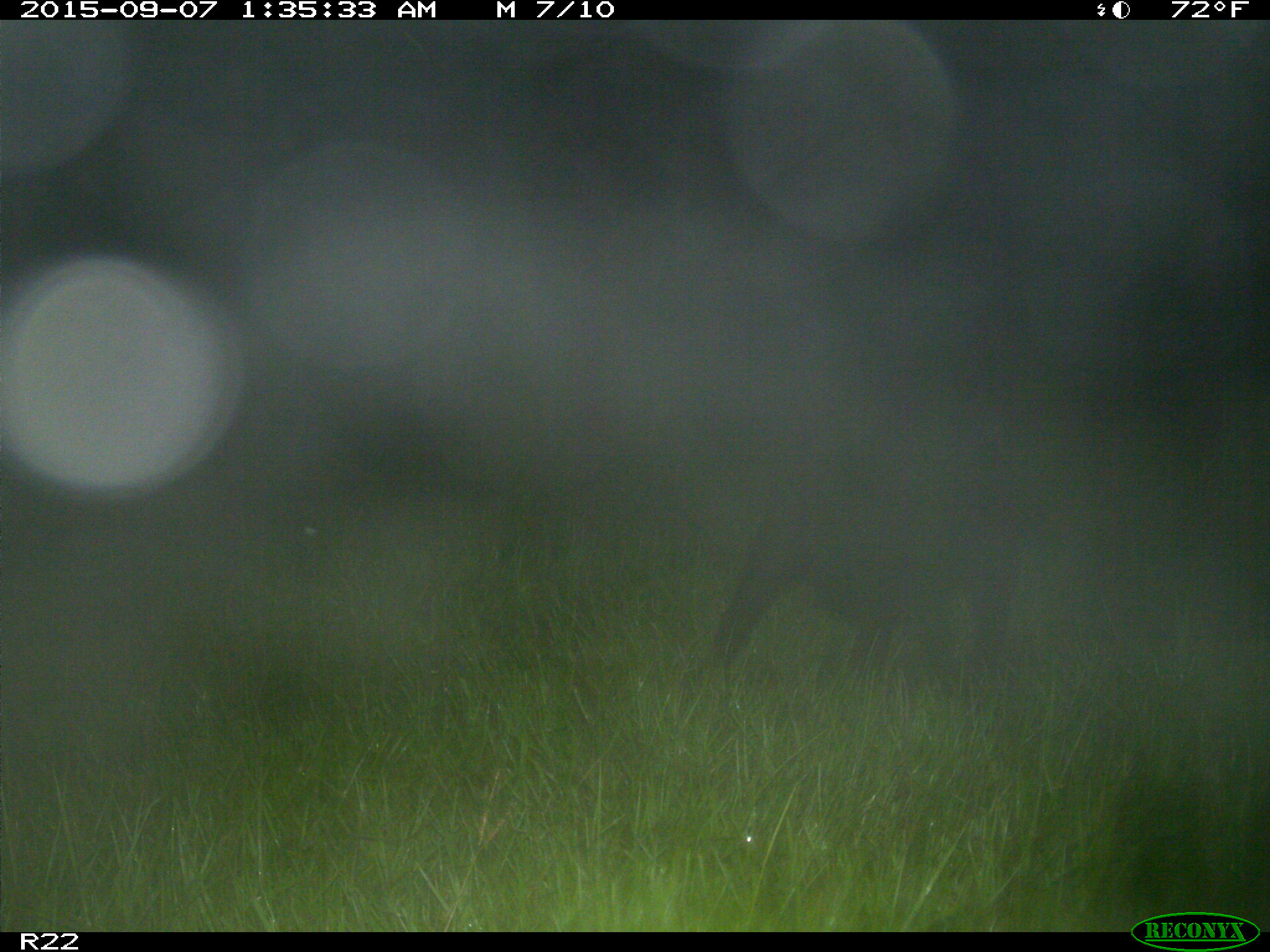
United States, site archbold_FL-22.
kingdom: Animalia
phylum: Chordata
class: Mammalia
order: Artiodactyla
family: Suidae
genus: Sus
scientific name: Sus scrofa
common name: wild boar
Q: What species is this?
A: Sus scrofa (wild boar).